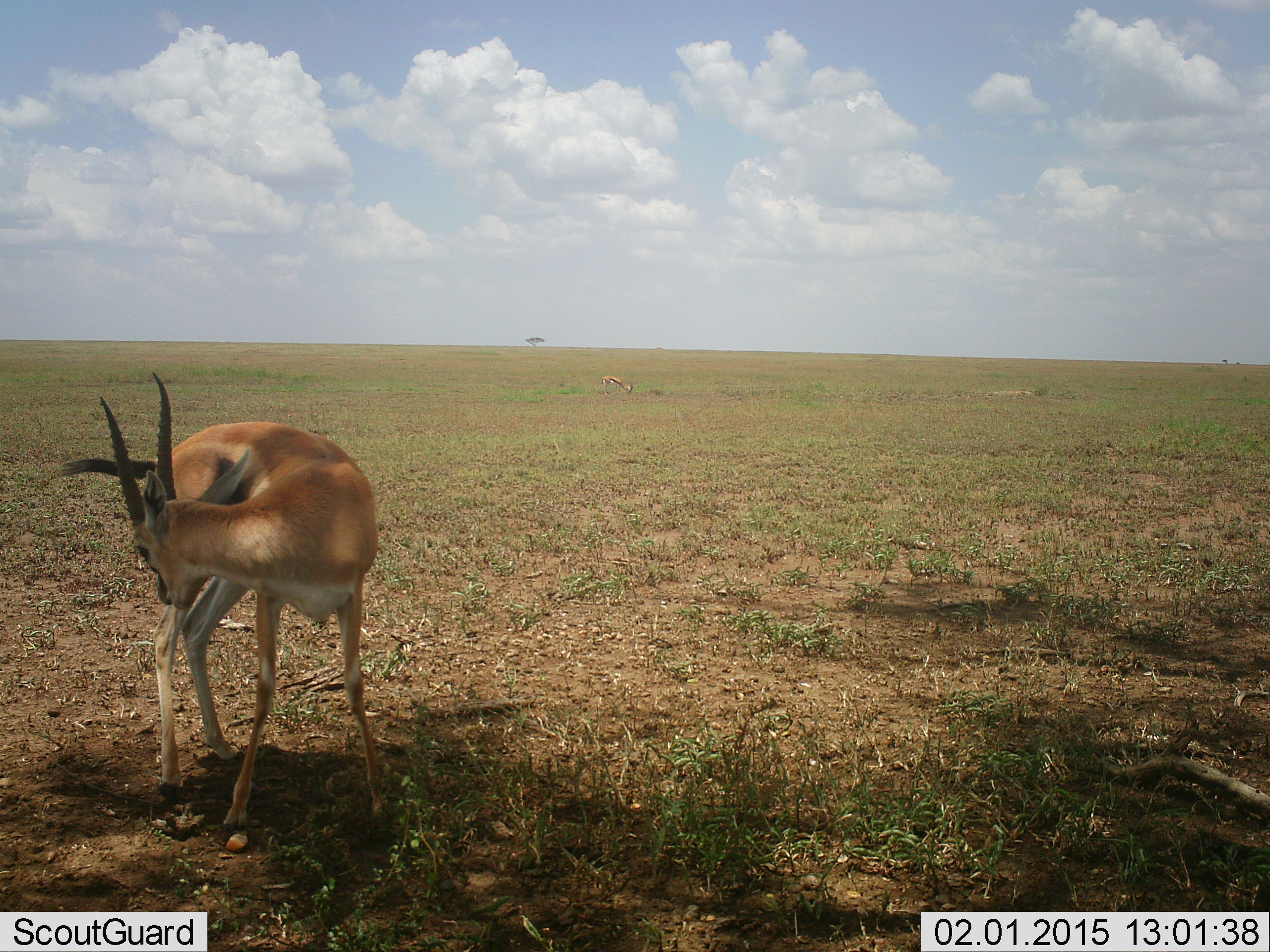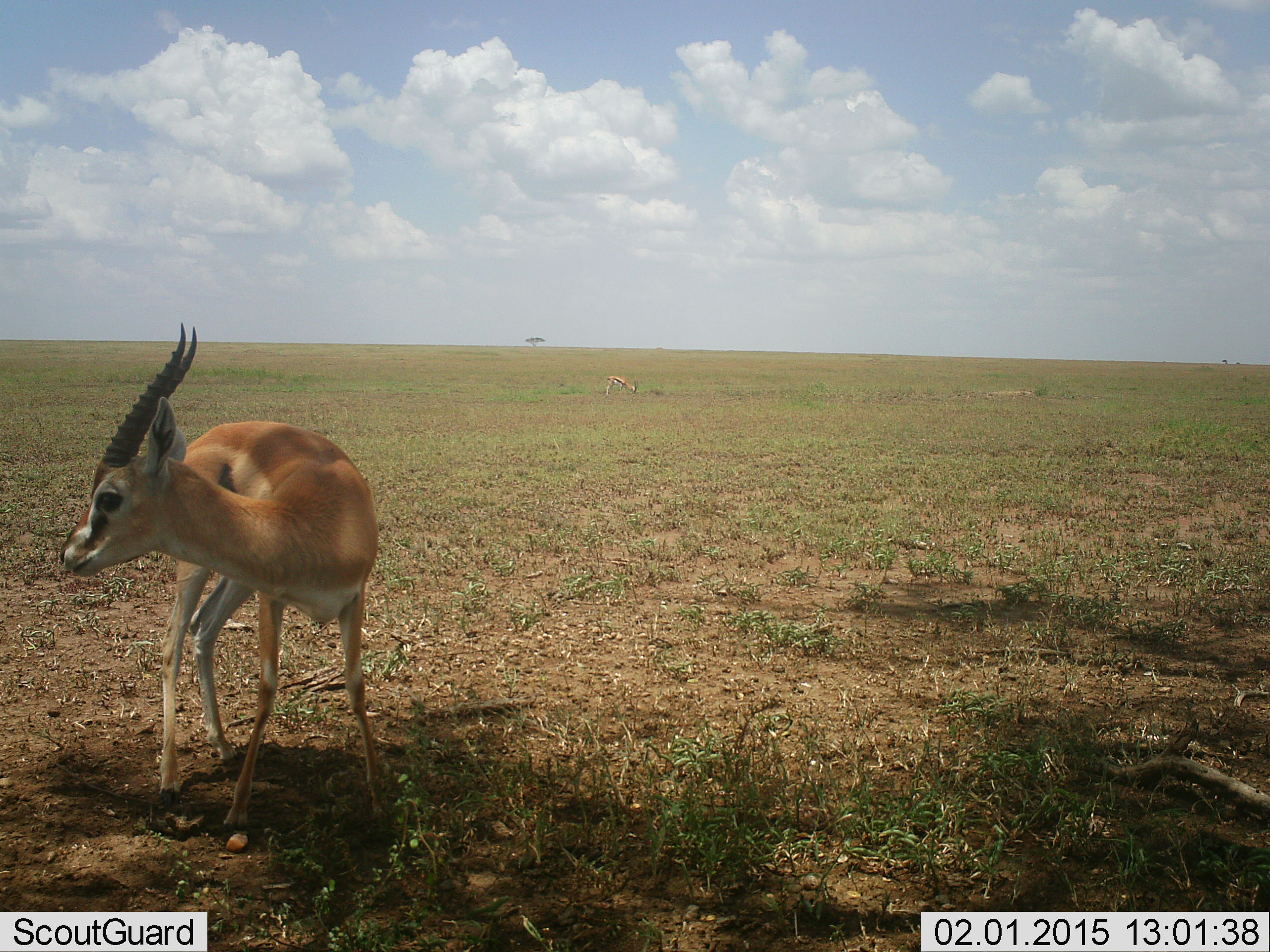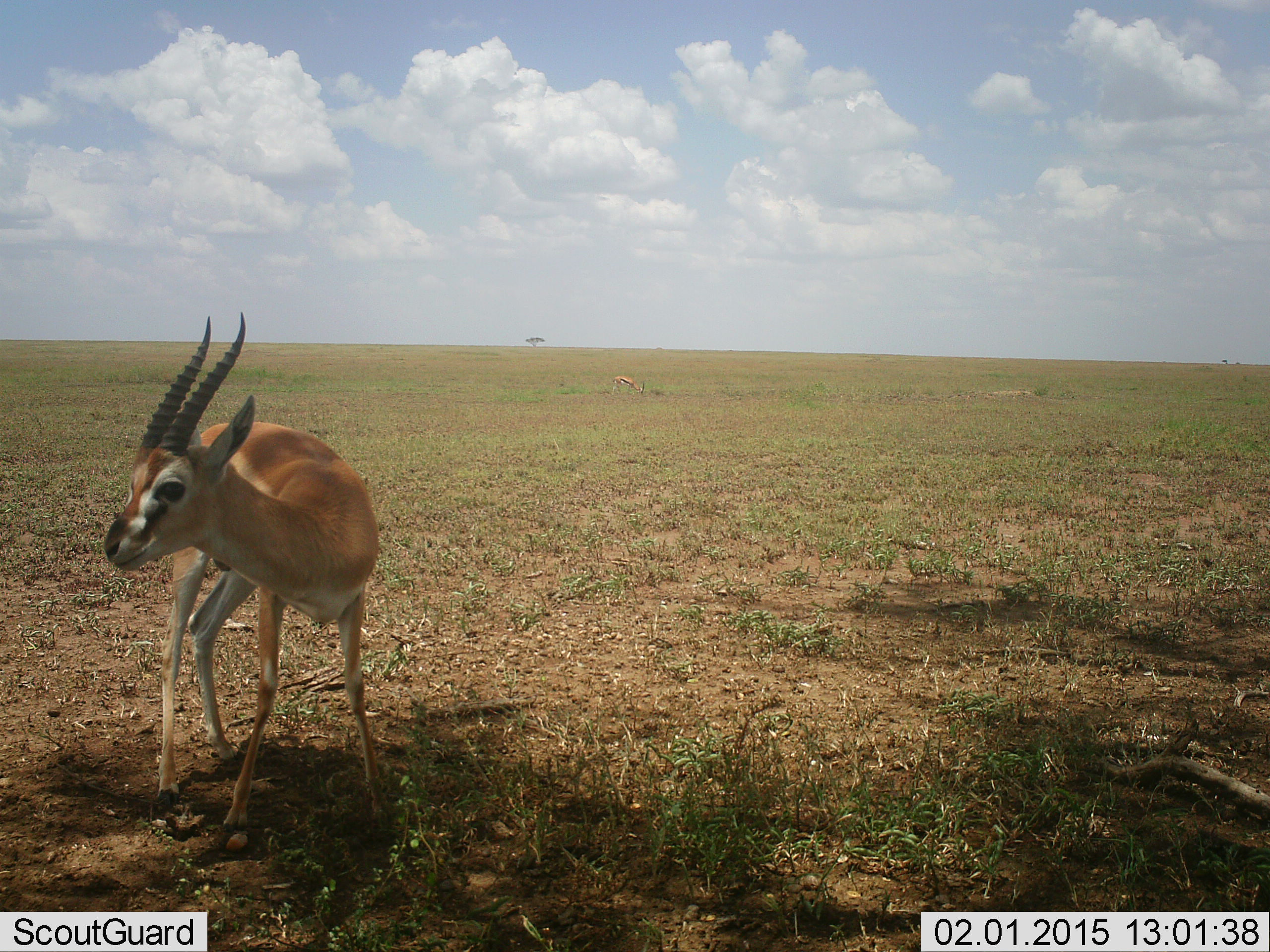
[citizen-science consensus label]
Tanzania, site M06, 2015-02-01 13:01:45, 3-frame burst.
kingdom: Animalia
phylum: Chordata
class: Mammalia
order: Artiodactyla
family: Bovidae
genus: Eudorcas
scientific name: Eudorcas thomsonii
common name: thomson's gazelle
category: gazellethomsons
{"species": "gazellethomsons (thomson's gazelle) (Eudorcas thomsonii)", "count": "2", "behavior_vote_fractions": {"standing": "90%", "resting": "0%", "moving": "0%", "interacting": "20%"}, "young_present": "0%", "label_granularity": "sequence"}